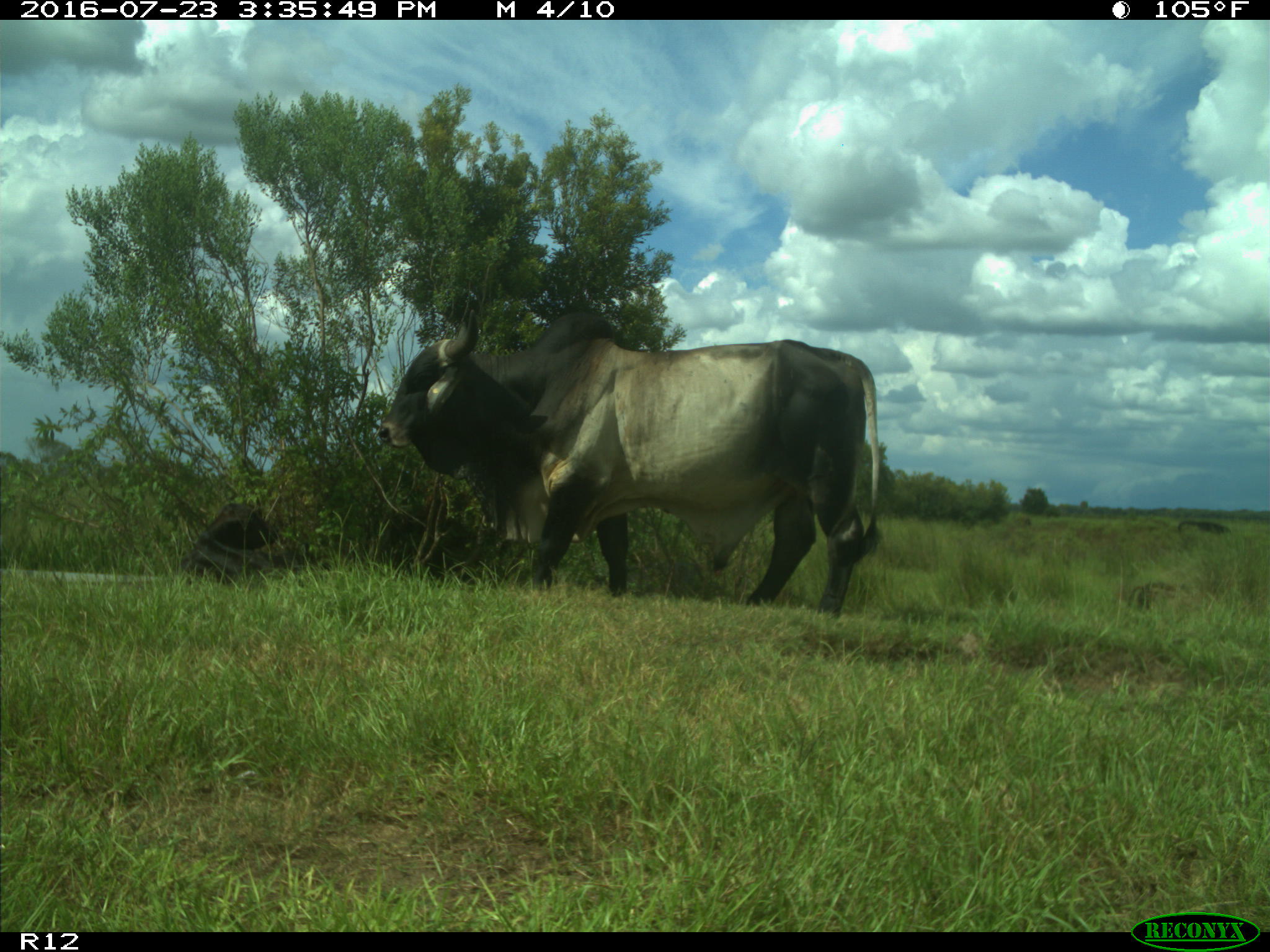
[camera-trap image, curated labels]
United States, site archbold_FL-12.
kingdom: Animalia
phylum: Chordata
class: Mammalia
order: Artiodactyla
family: Bovidae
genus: Bos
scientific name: Bos taurus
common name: domestic cow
Bos taurus (domestic cow).